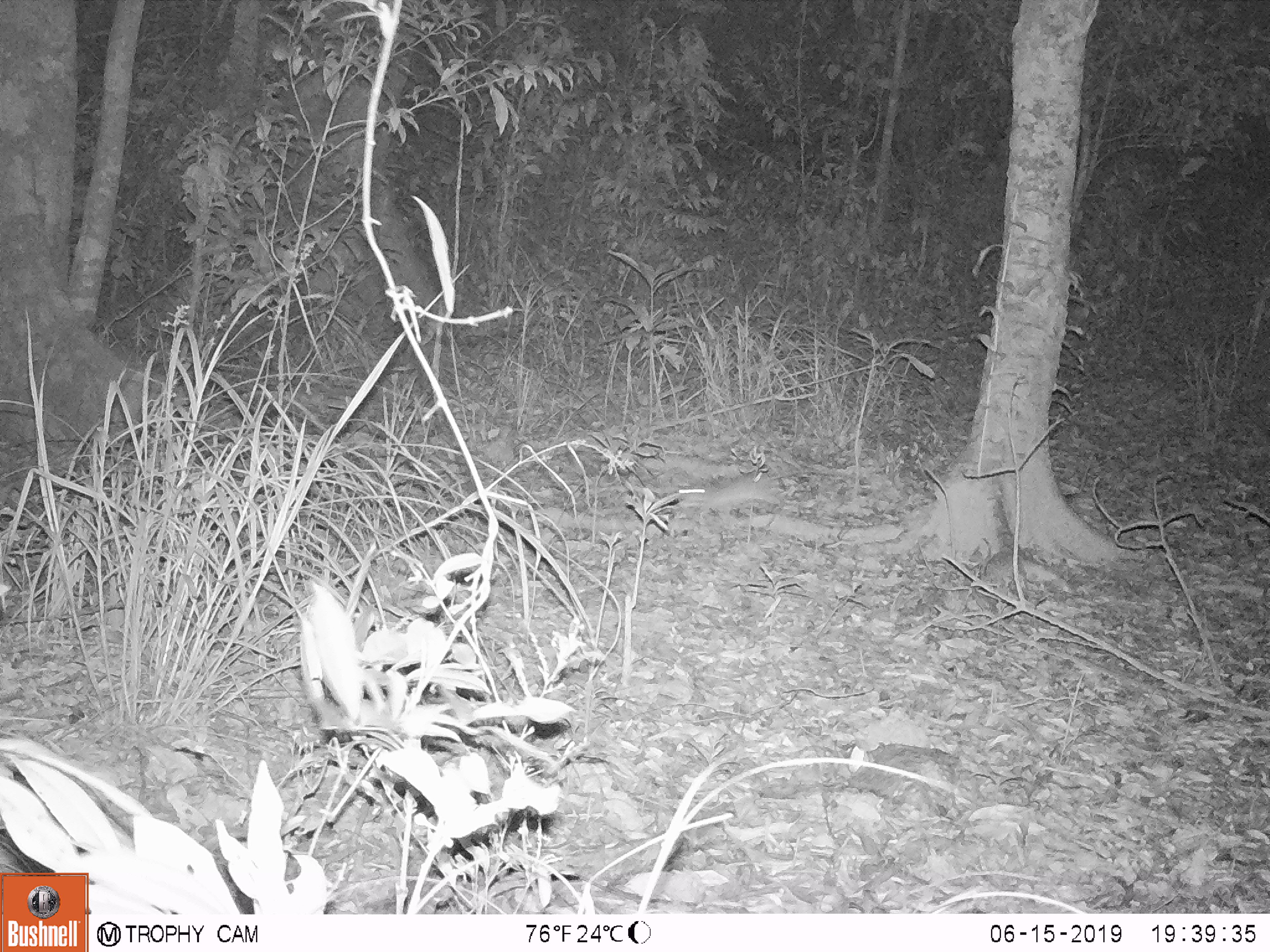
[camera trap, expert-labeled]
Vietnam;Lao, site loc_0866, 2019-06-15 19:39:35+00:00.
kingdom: Animalia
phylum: Chordata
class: Mammalia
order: Rodentia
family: Muridae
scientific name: Muridae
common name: old-world mice and rats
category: unidentified murid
Unidentified murid (old-world mice and rats) (Muridae). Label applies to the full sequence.